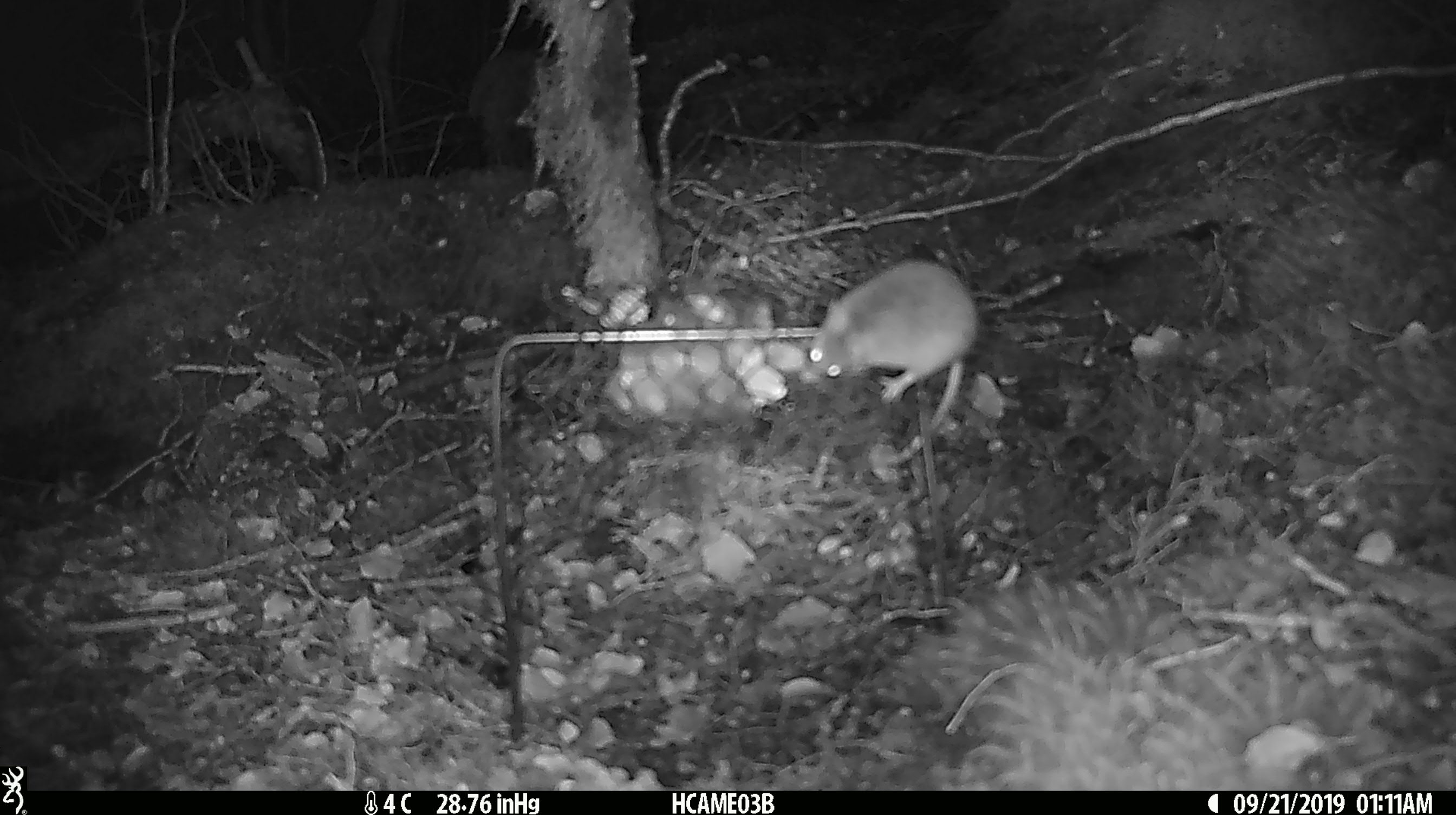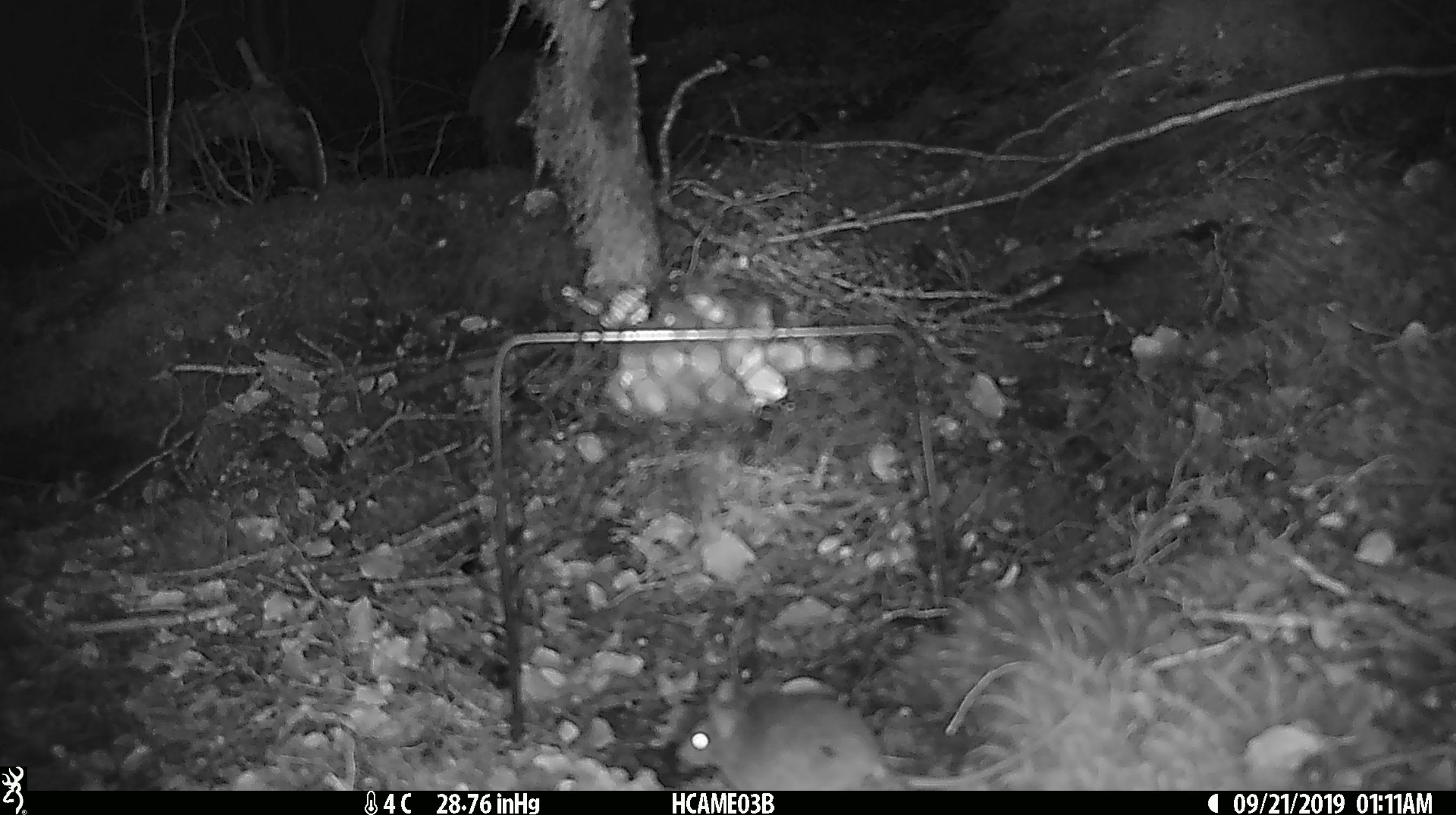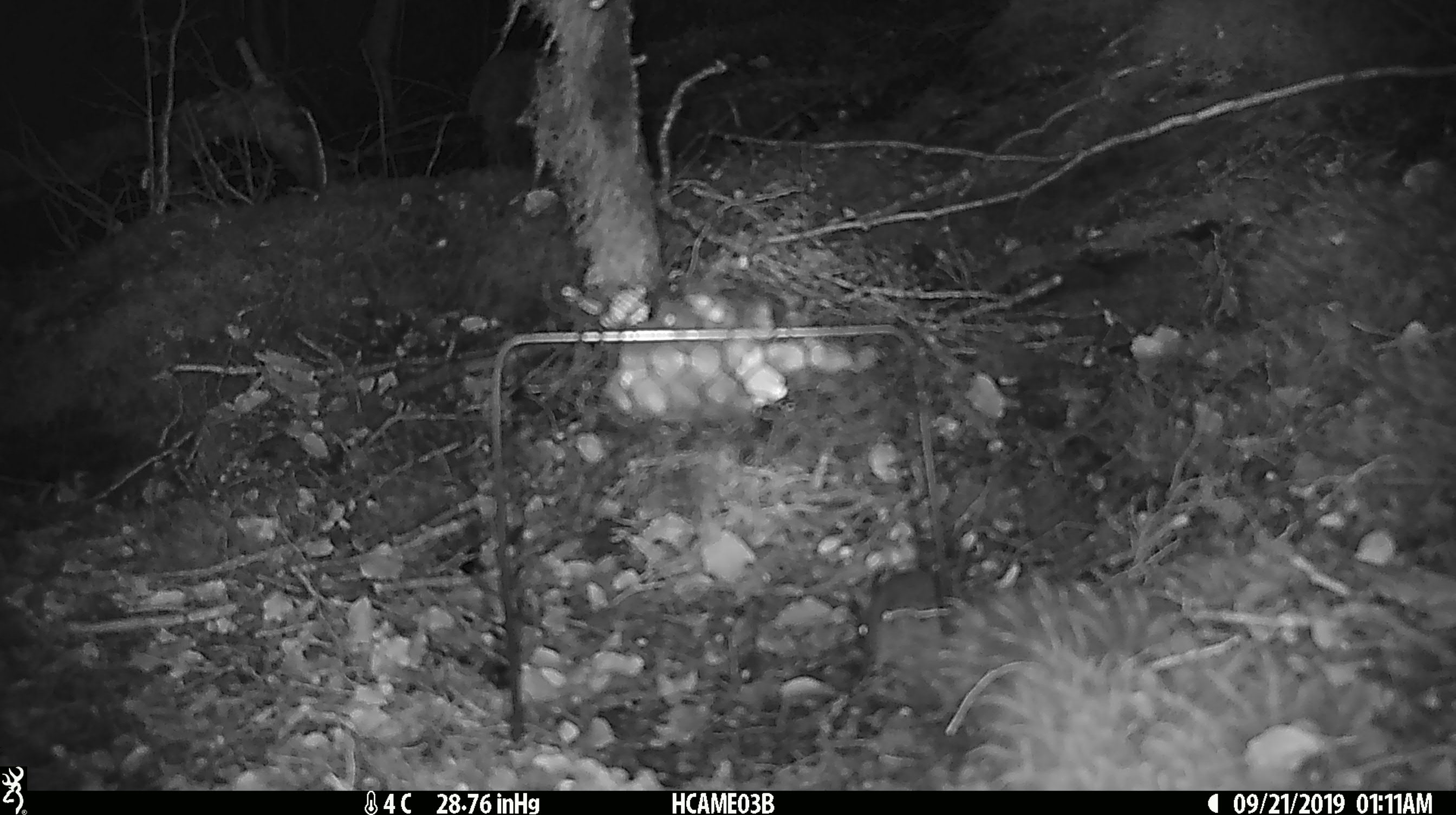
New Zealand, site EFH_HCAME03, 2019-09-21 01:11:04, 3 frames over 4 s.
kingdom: Animalia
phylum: Chordata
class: Mammalia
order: Rodentia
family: Muridae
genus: Mus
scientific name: Mus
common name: mouse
Mouse (Mus).